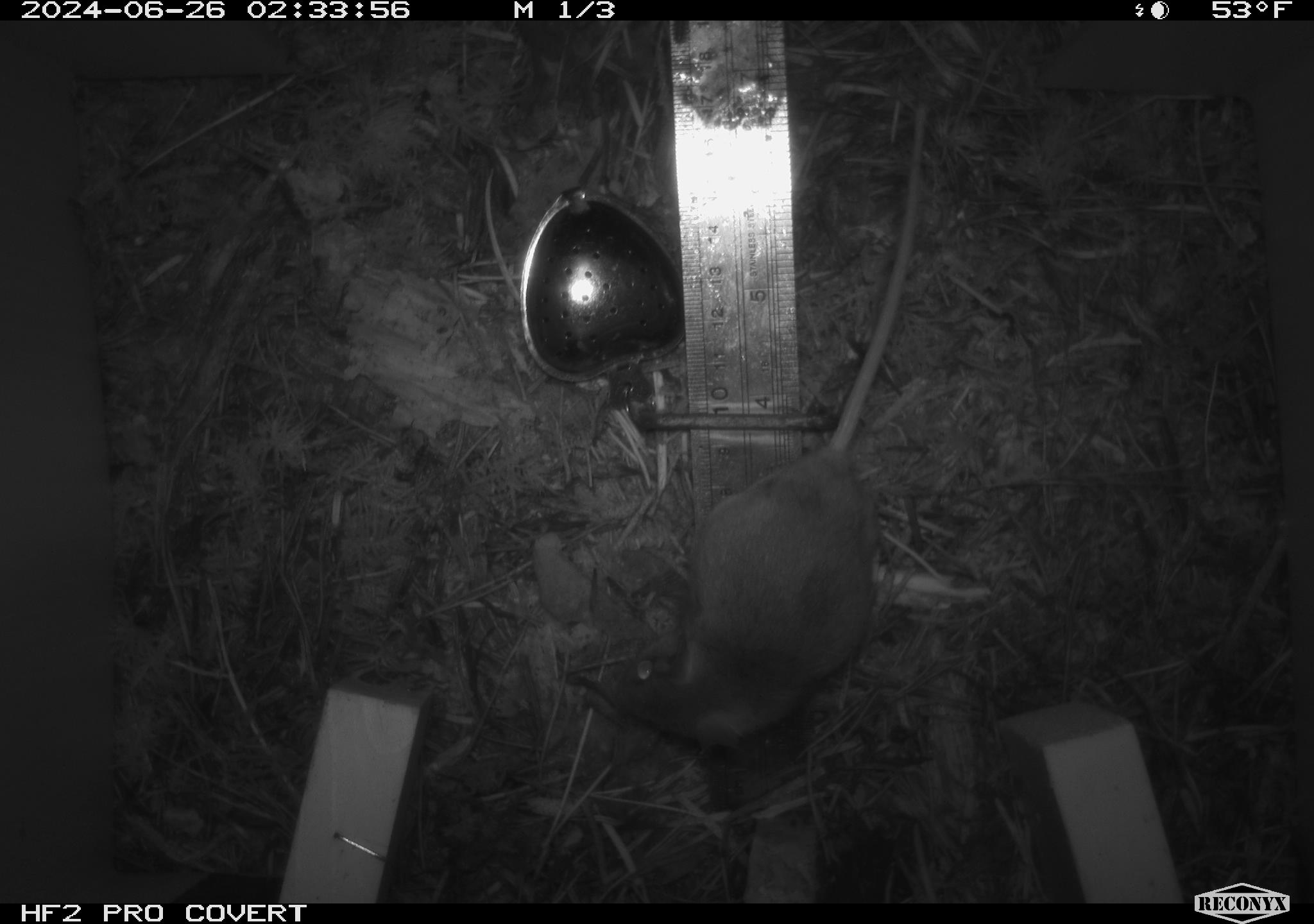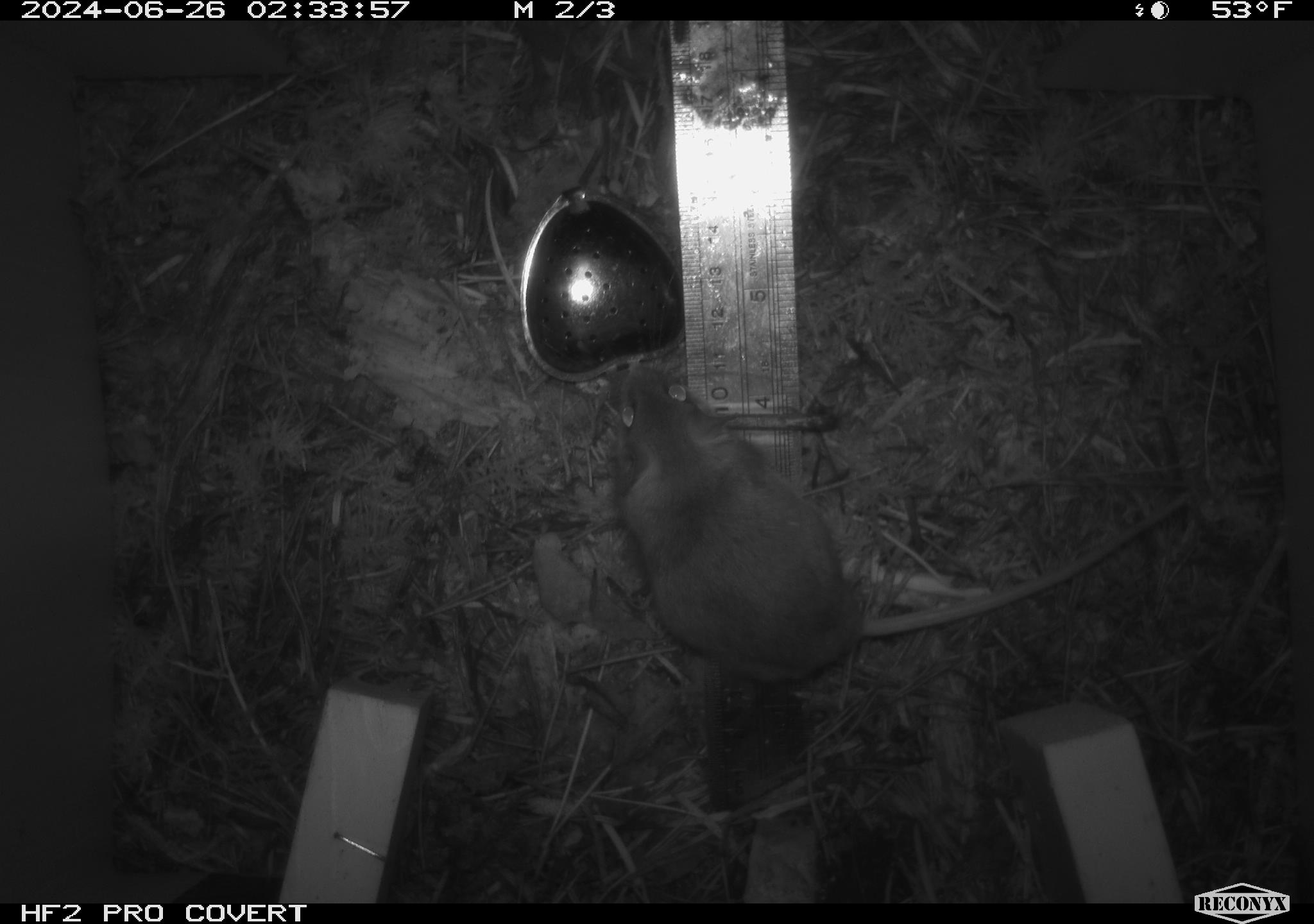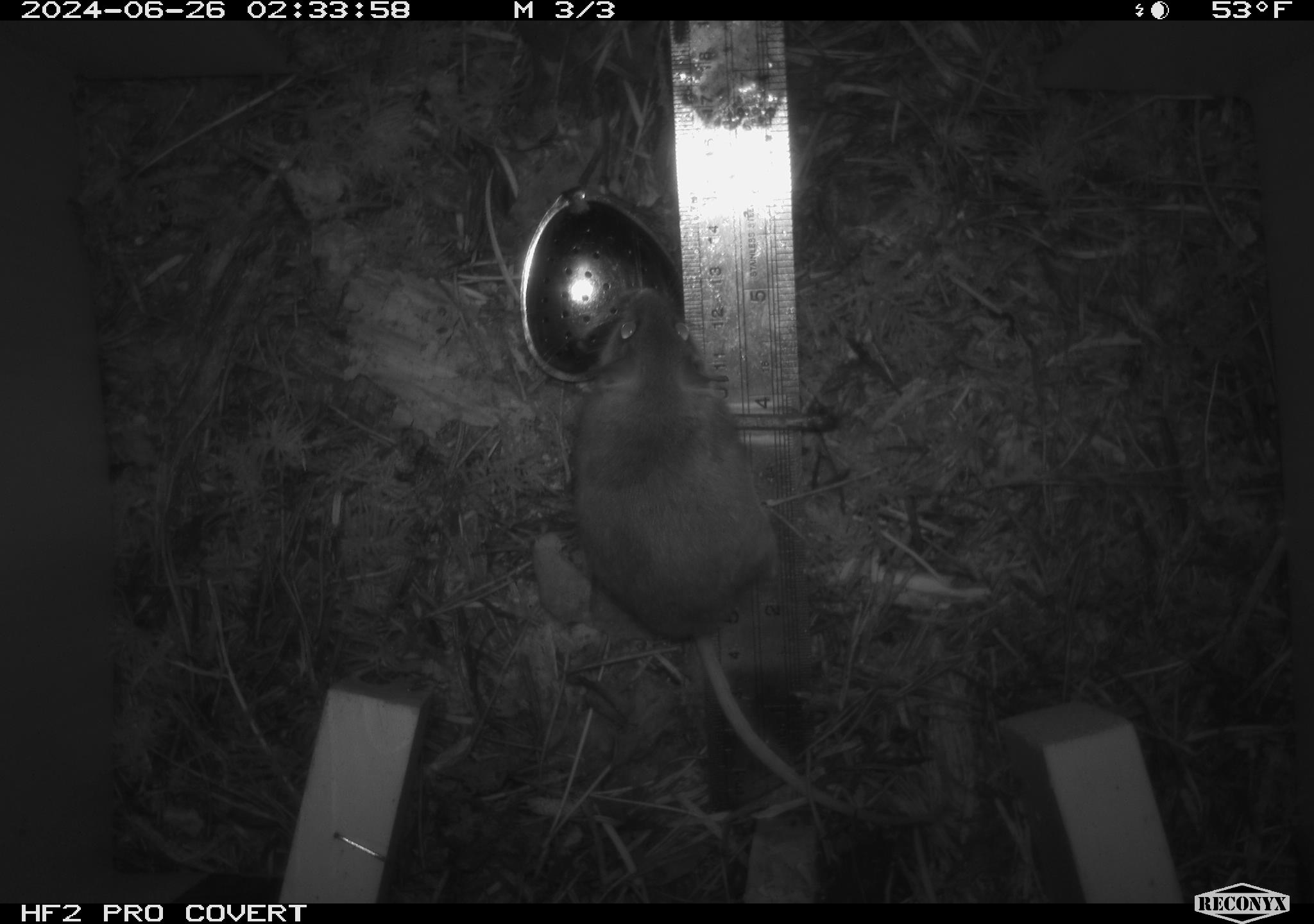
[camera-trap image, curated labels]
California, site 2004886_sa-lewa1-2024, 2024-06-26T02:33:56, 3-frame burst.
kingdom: Animalia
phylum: Chordata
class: Mammalia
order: Rodentia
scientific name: Rodentia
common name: rodent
Rodent (Rodentia).